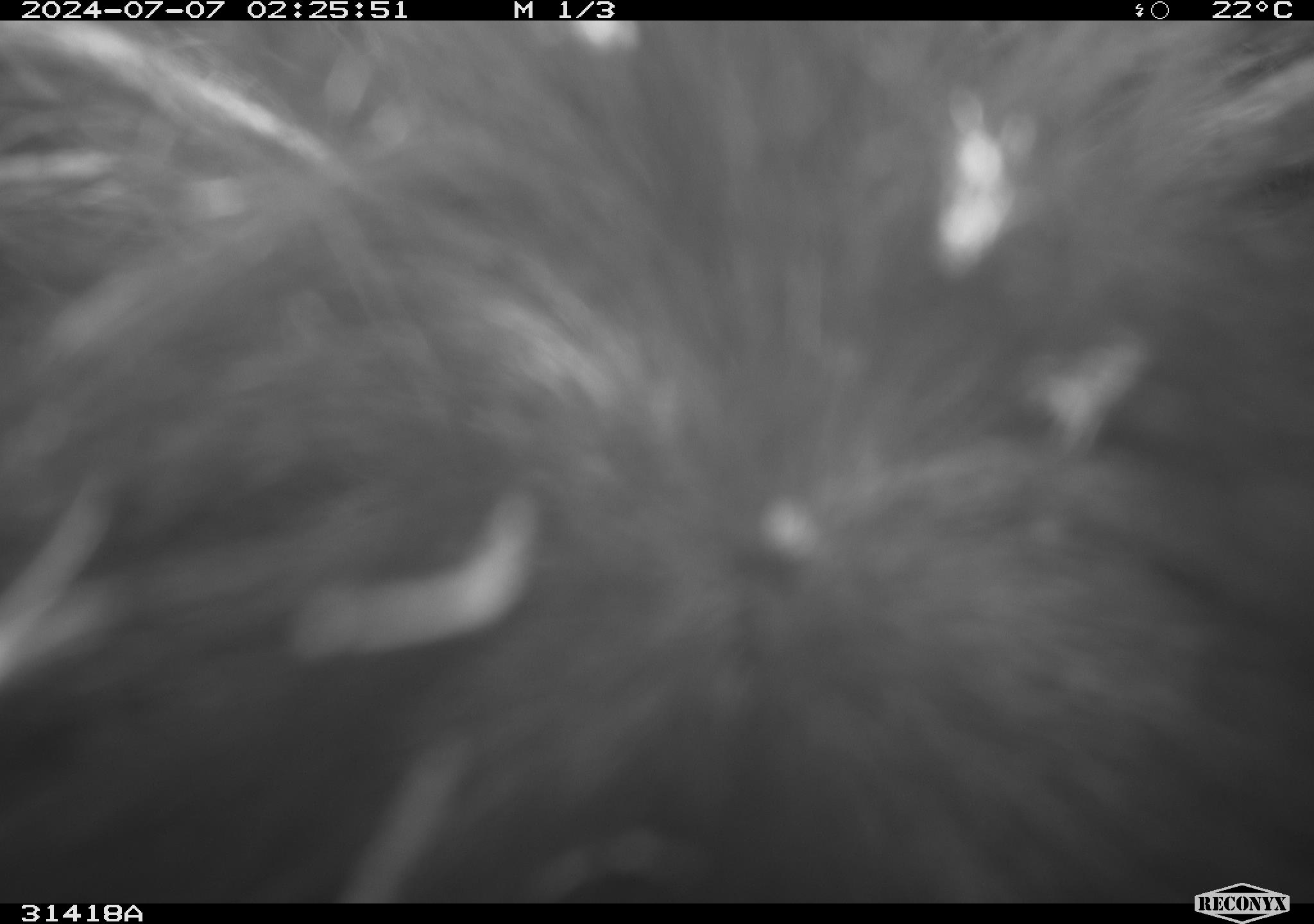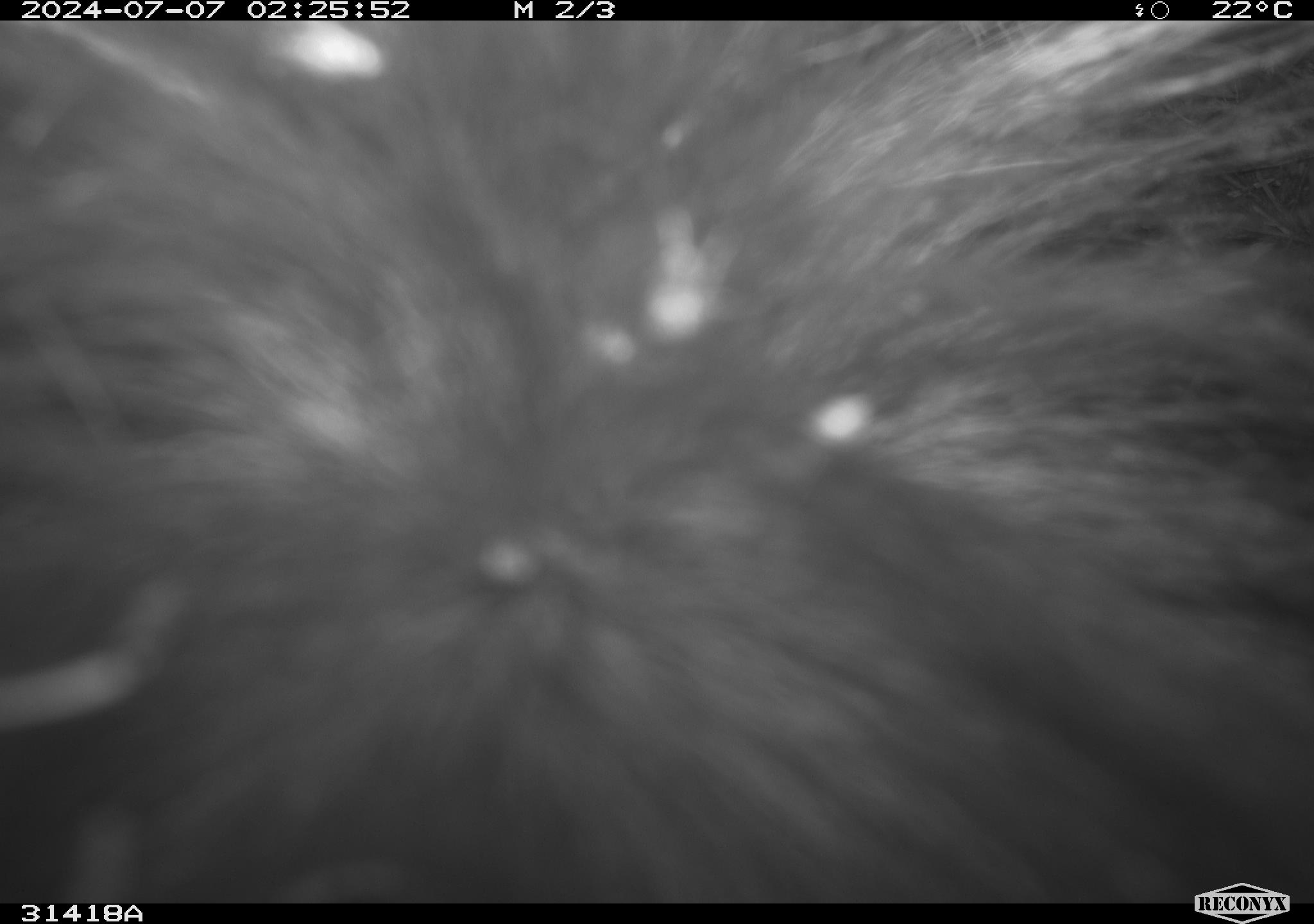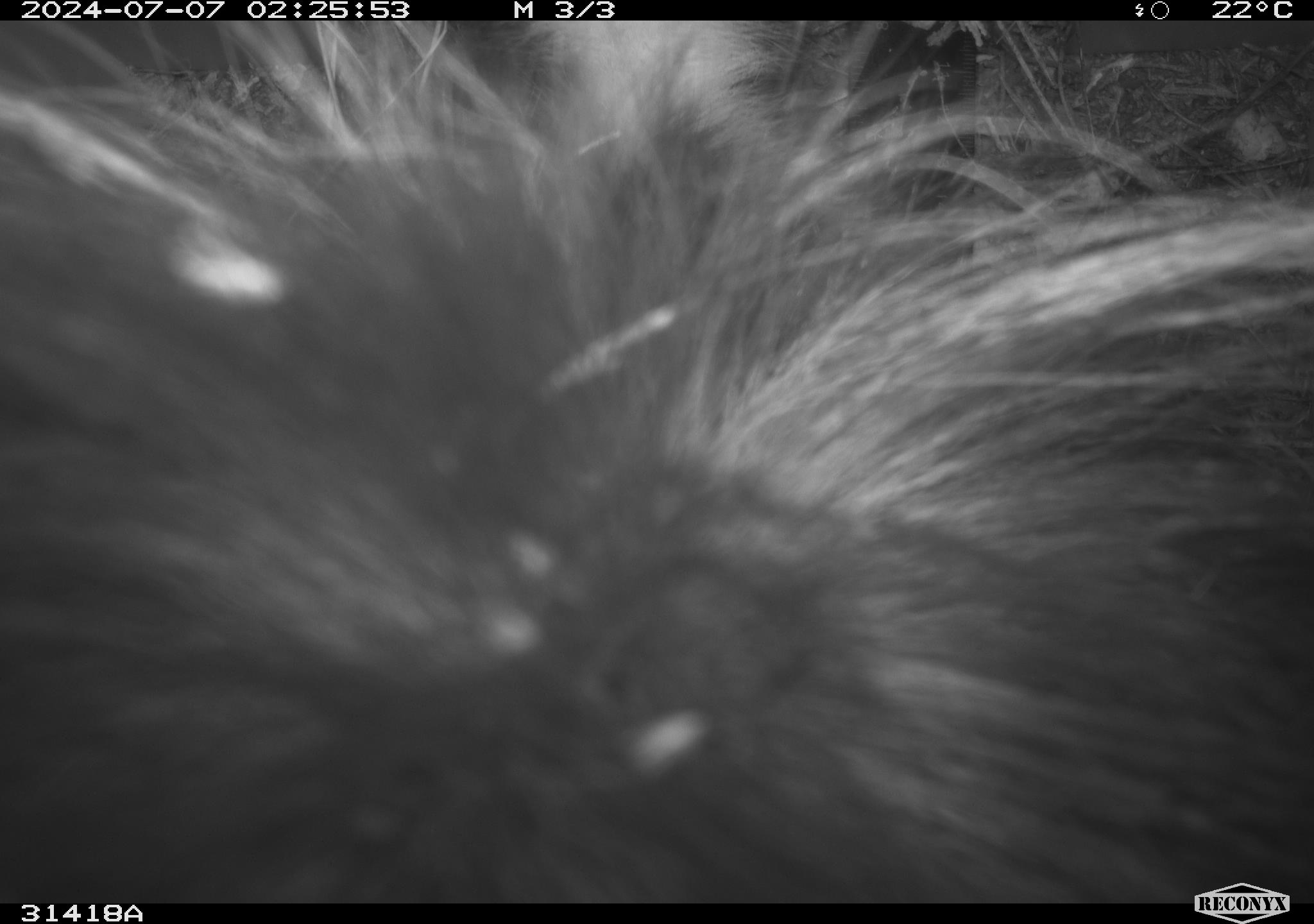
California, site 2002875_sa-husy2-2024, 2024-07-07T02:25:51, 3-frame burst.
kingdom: Animalia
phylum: Chordata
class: Mammalia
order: Carnivora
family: Mephitidae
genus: Mephitis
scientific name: Mephitis mephitis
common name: striped skunk